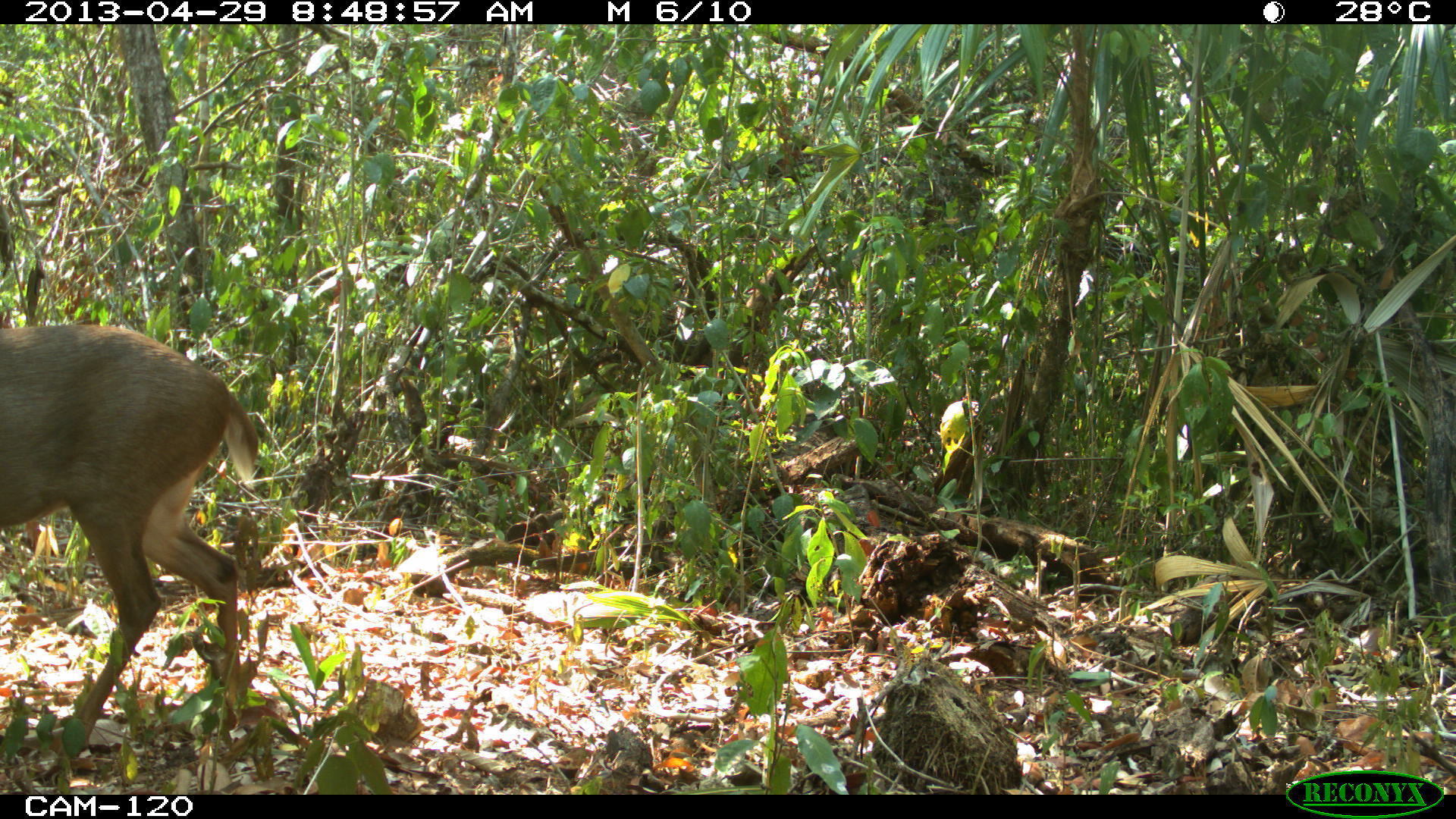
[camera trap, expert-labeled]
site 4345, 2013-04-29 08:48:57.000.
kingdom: Animalia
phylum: Chordata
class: Mammalia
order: Artiodactyla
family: Cervidae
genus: Odocoileus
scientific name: Odocoileus pandora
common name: yucatán brown brocket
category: mazama pandora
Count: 1.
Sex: male.